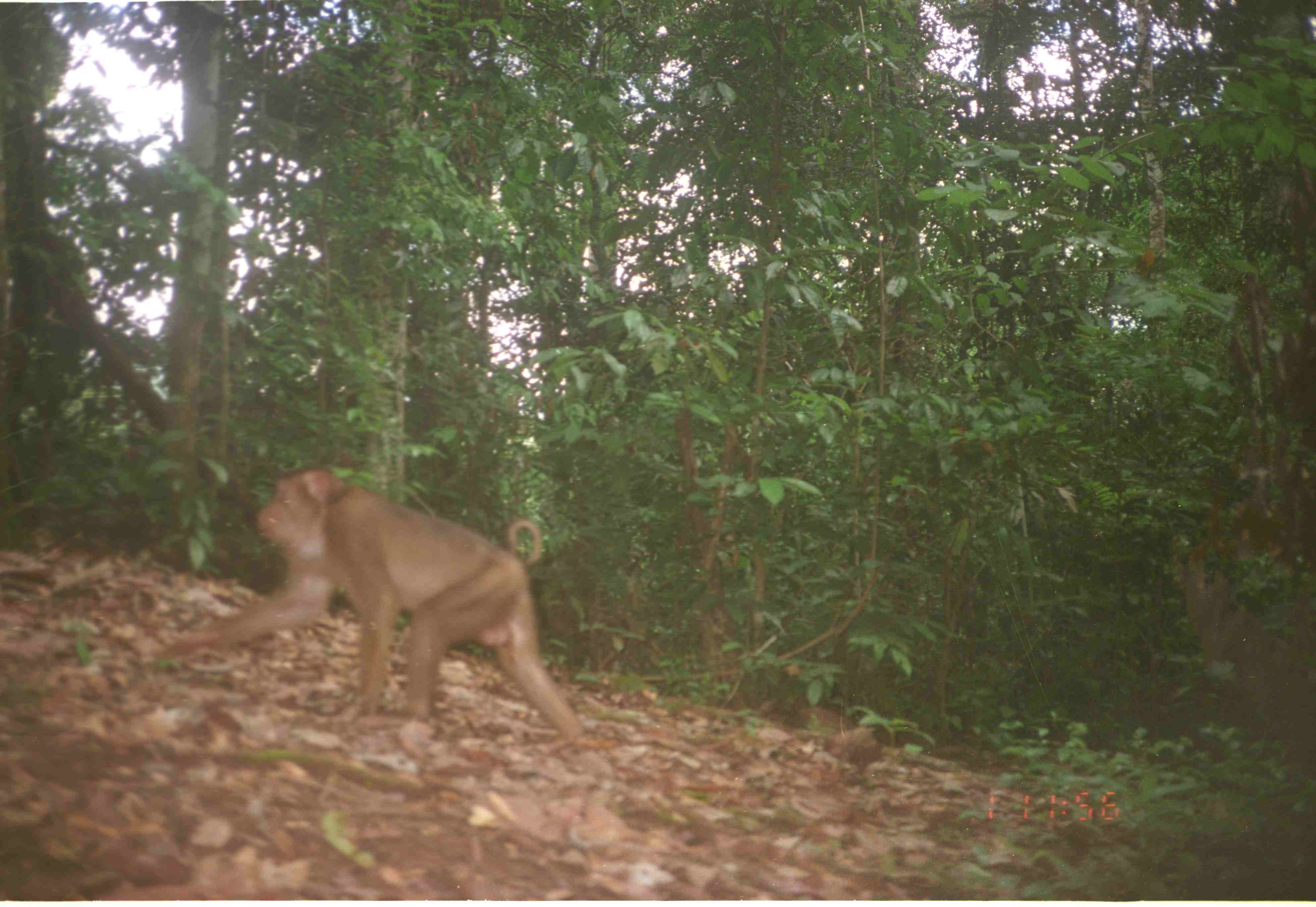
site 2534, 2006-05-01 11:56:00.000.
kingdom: Animalia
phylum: Chordata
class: Mammalia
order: Primates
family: Cercopithecidae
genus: Macaca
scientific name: Macaca nemestrina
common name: southern pig-tailed macaque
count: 1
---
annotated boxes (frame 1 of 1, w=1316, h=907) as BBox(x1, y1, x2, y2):
macaca nemestrina: BBox(151, 464, 585, 755)